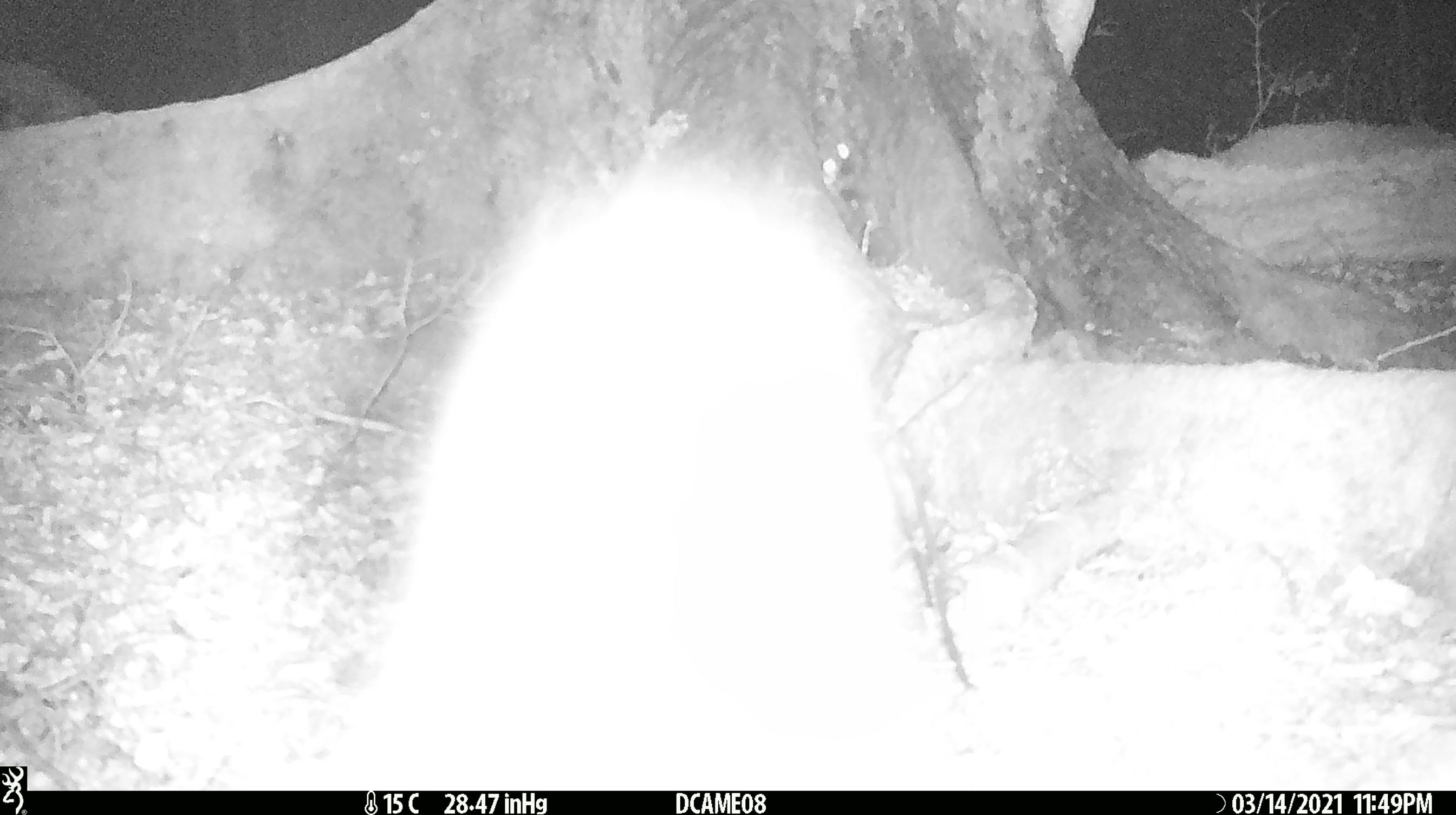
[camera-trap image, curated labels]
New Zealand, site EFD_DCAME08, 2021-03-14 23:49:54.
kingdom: Animalia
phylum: Chordata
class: Mammalia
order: Diprotodontia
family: Phalangeridae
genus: Trichosurus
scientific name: Trichosurus vulpecula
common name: common brushtail possum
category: possum